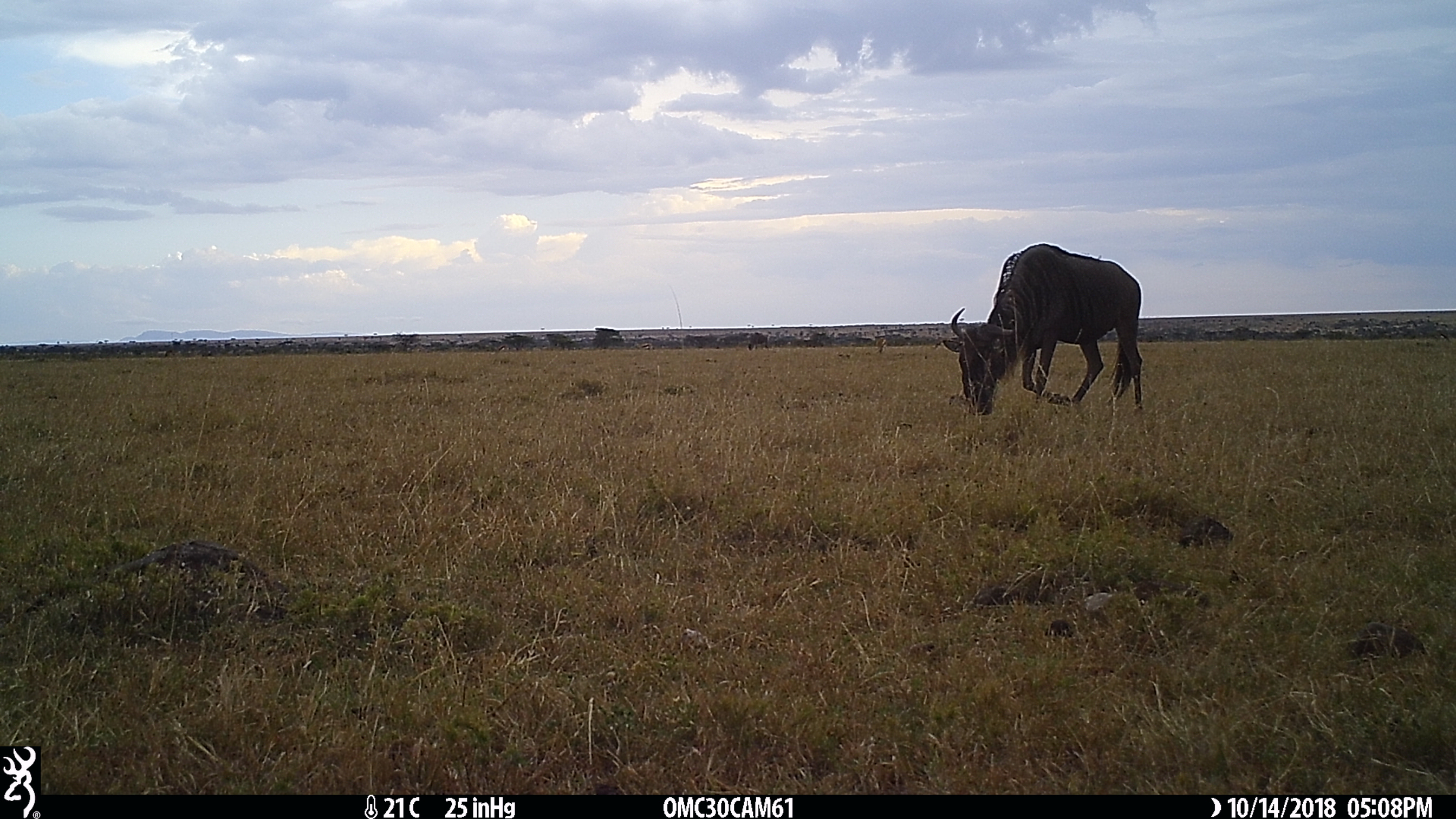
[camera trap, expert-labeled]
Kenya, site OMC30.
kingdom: Animalia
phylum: Chordata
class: Mammalia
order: Artiodactyla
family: Bovidae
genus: Connochaetes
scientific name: Connochaetes taurinus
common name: blue wildebeest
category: wildebeest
Wildebeest (blue wildebeest) (Connochaetes taurinus).